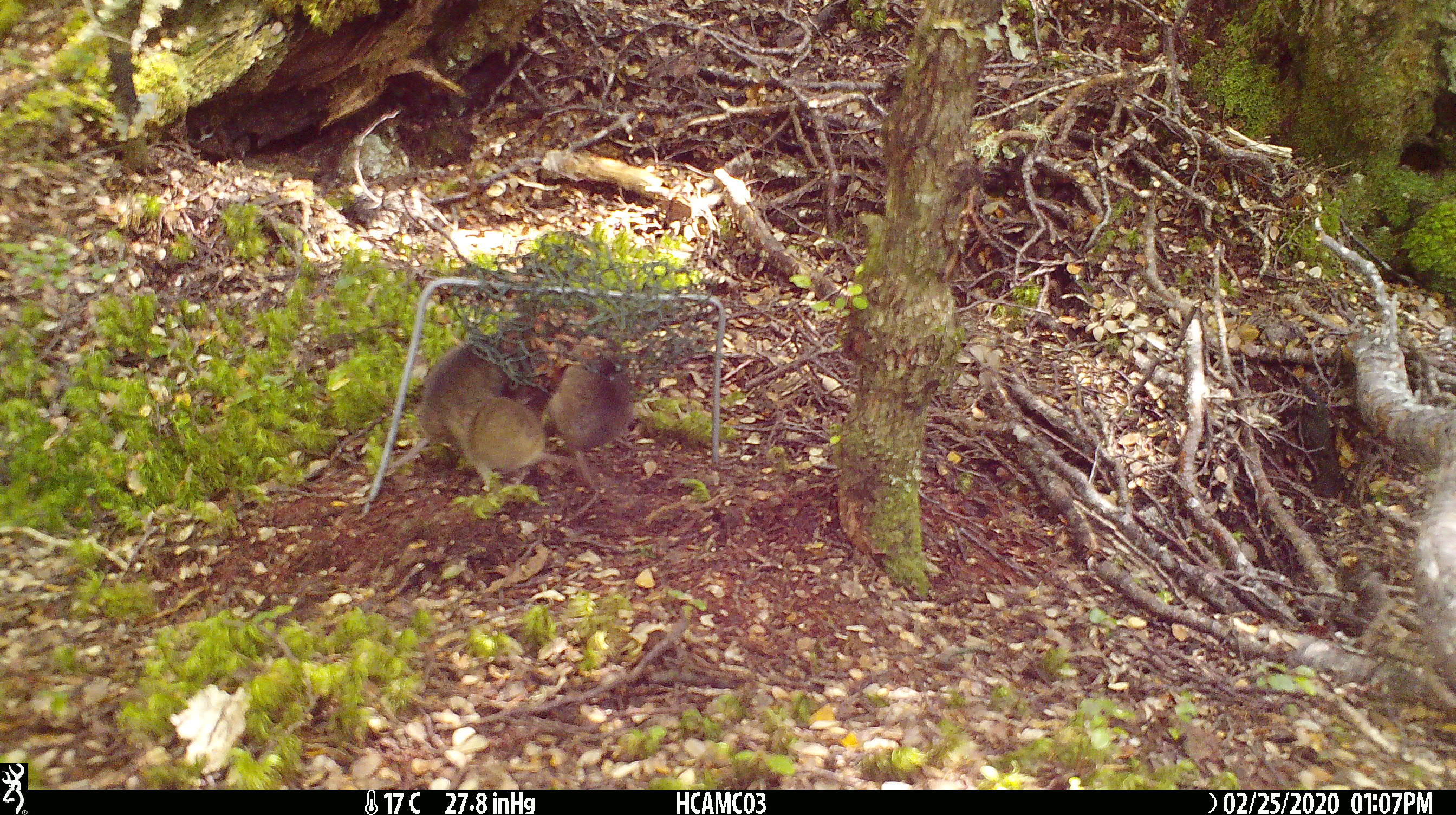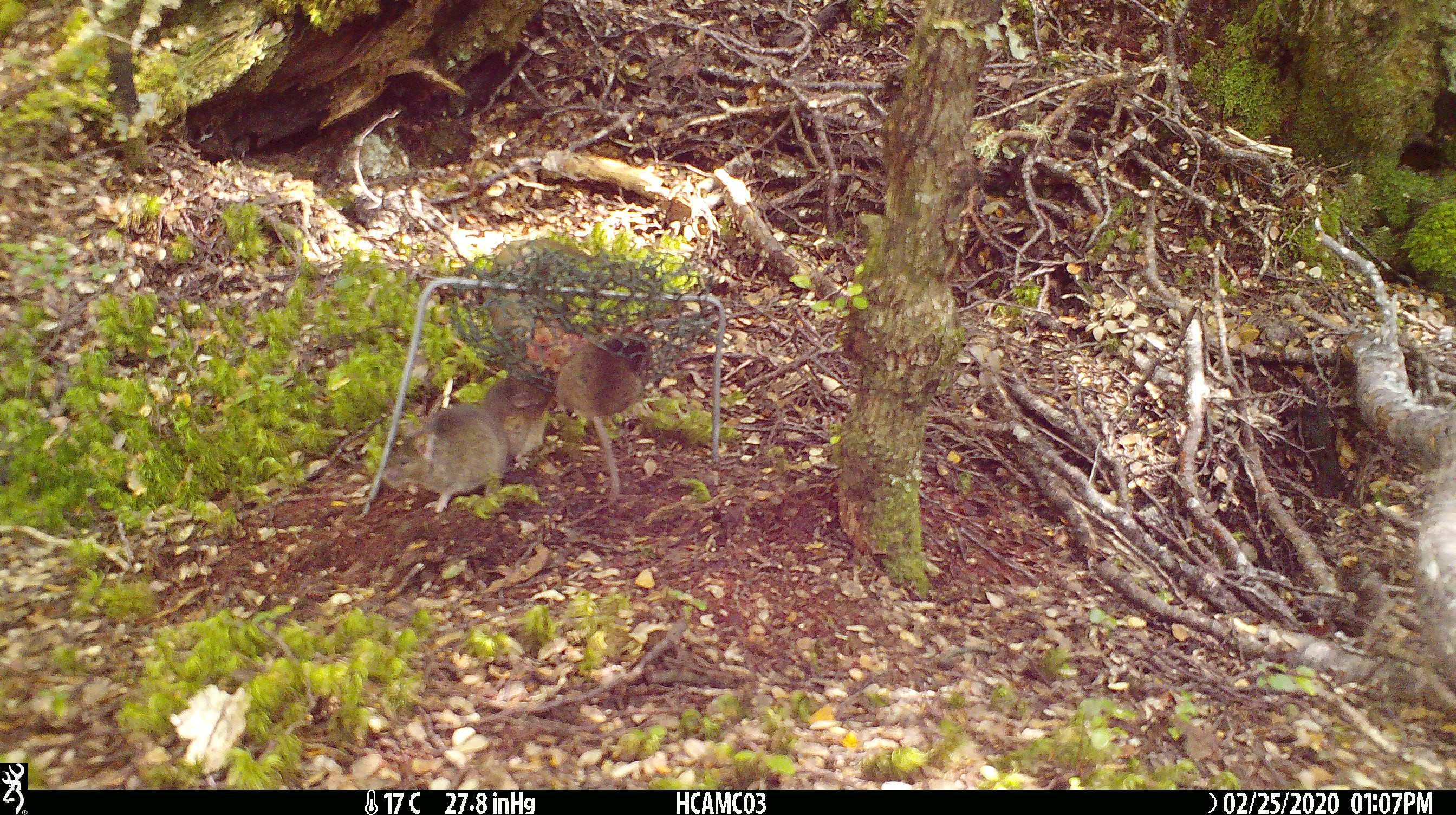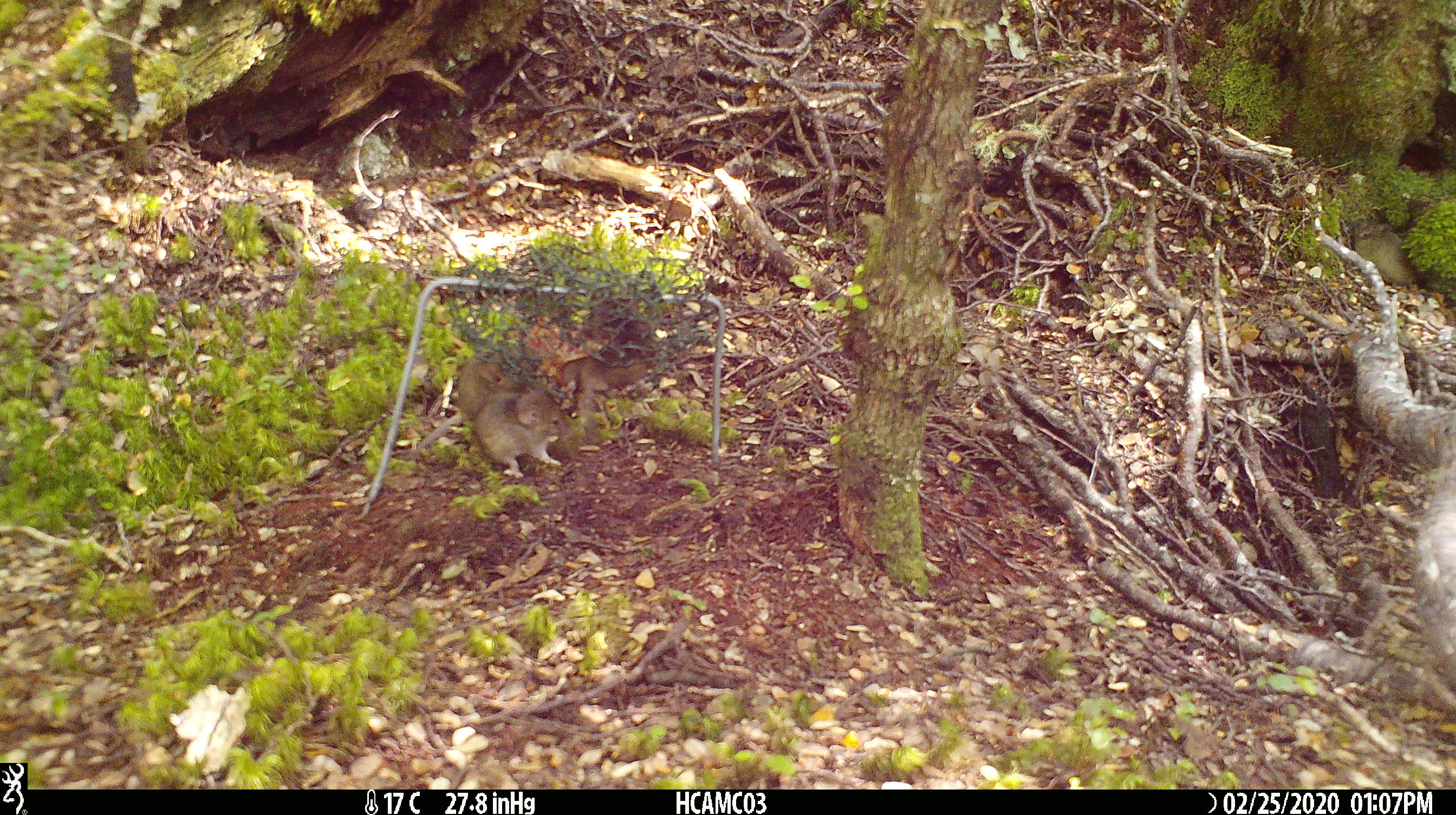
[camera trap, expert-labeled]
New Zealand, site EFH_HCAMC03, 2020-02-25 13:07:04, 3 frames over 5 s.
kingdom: Animalia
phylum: Chordata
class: Mammalia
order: Rodentia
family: Muridae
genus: Mus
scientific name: Mus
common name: mouse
Mouse (Mus).